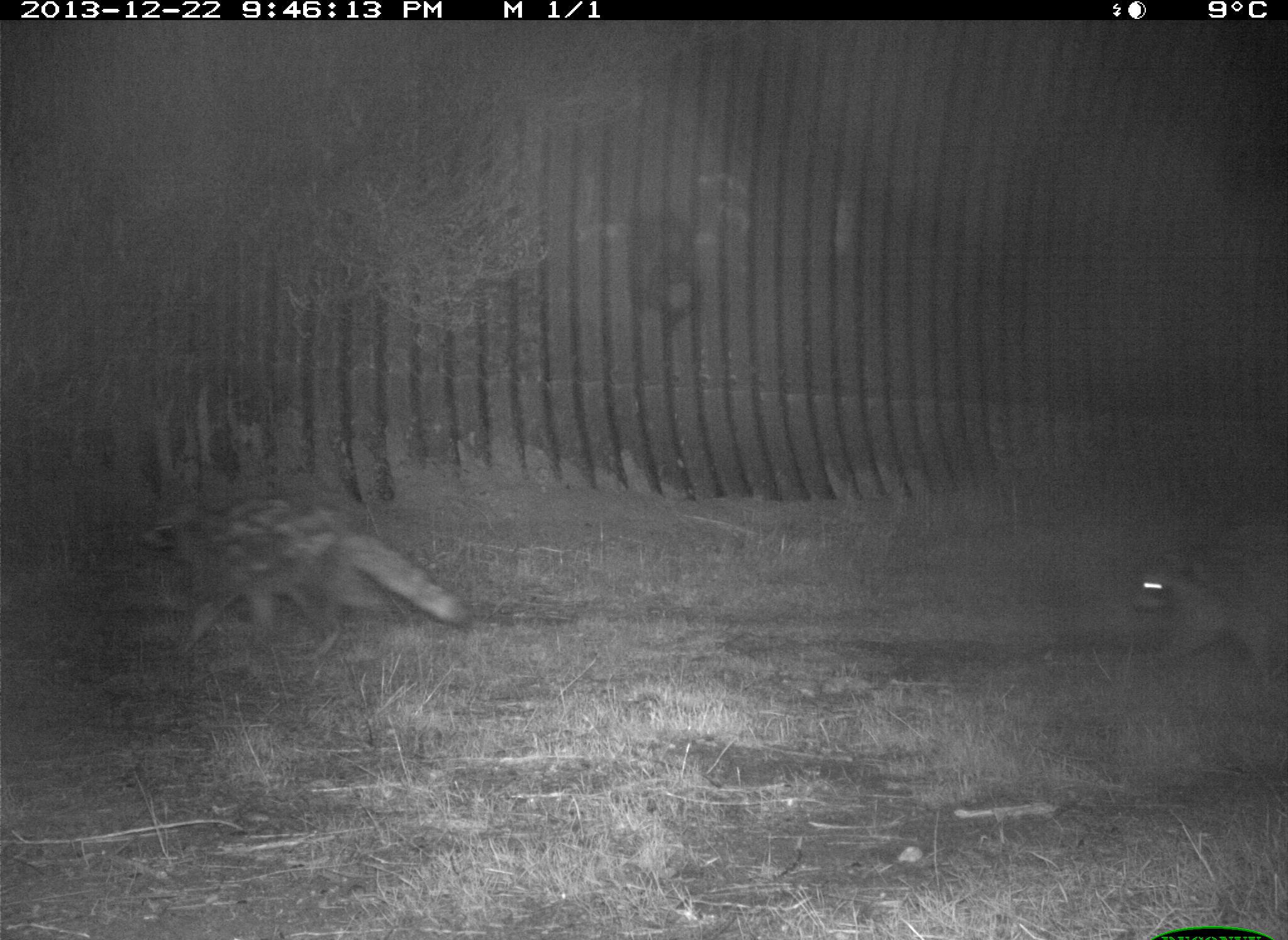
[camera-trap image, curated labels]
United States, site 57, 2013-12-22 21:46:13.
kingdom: Animalia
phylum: Chordata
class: Mammalia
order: Carnivora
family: Procyonidae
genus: Procyon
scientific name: Procyon lotor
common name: raccoon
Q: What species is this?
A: Raccoon (Procyon lotor).